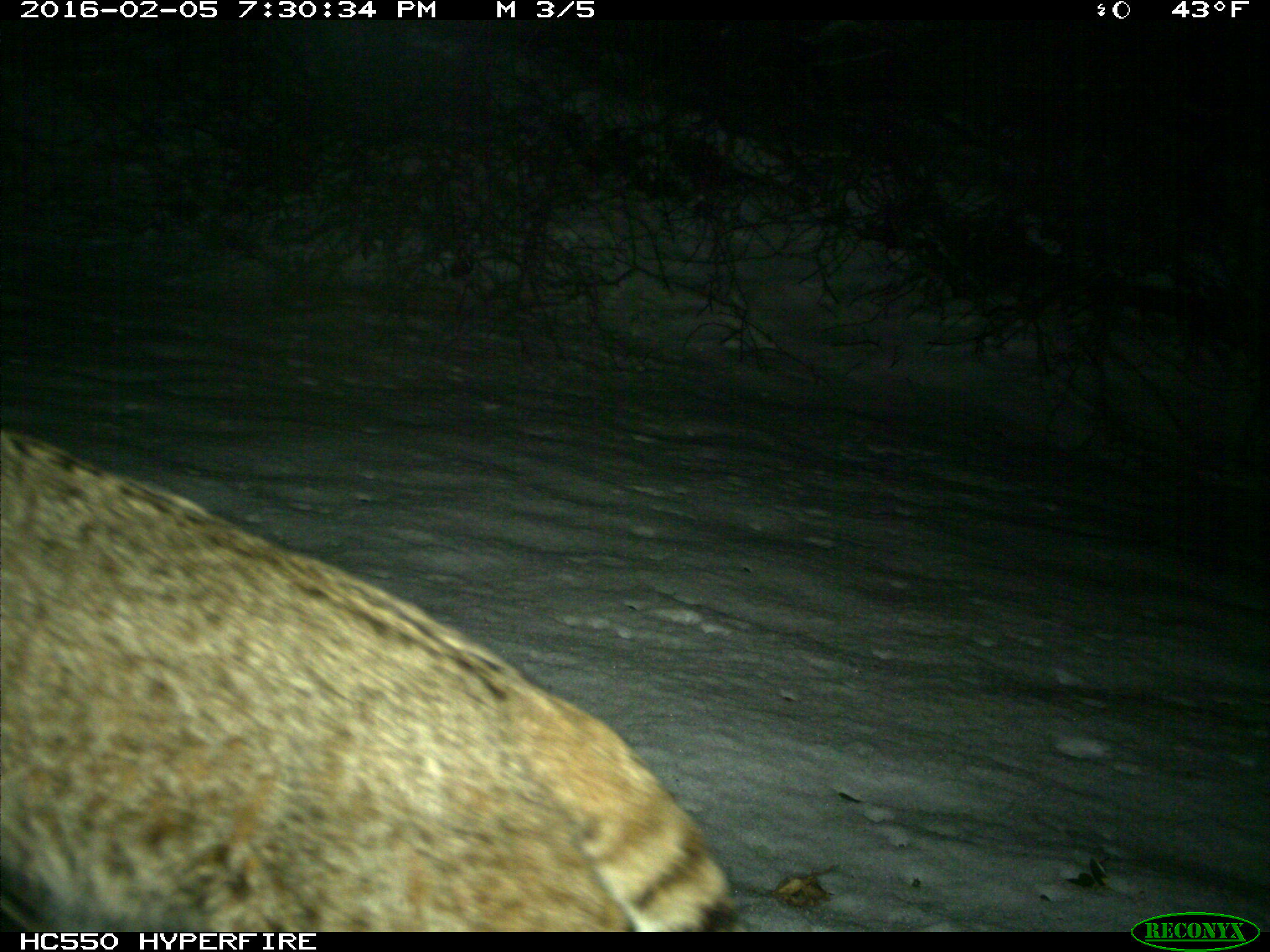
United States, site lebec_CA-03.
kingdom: Animalia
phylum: Chordata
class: Mammalia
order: Carnivora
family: Felidae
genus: Lynx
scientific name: Lynx rufus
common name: bobcat